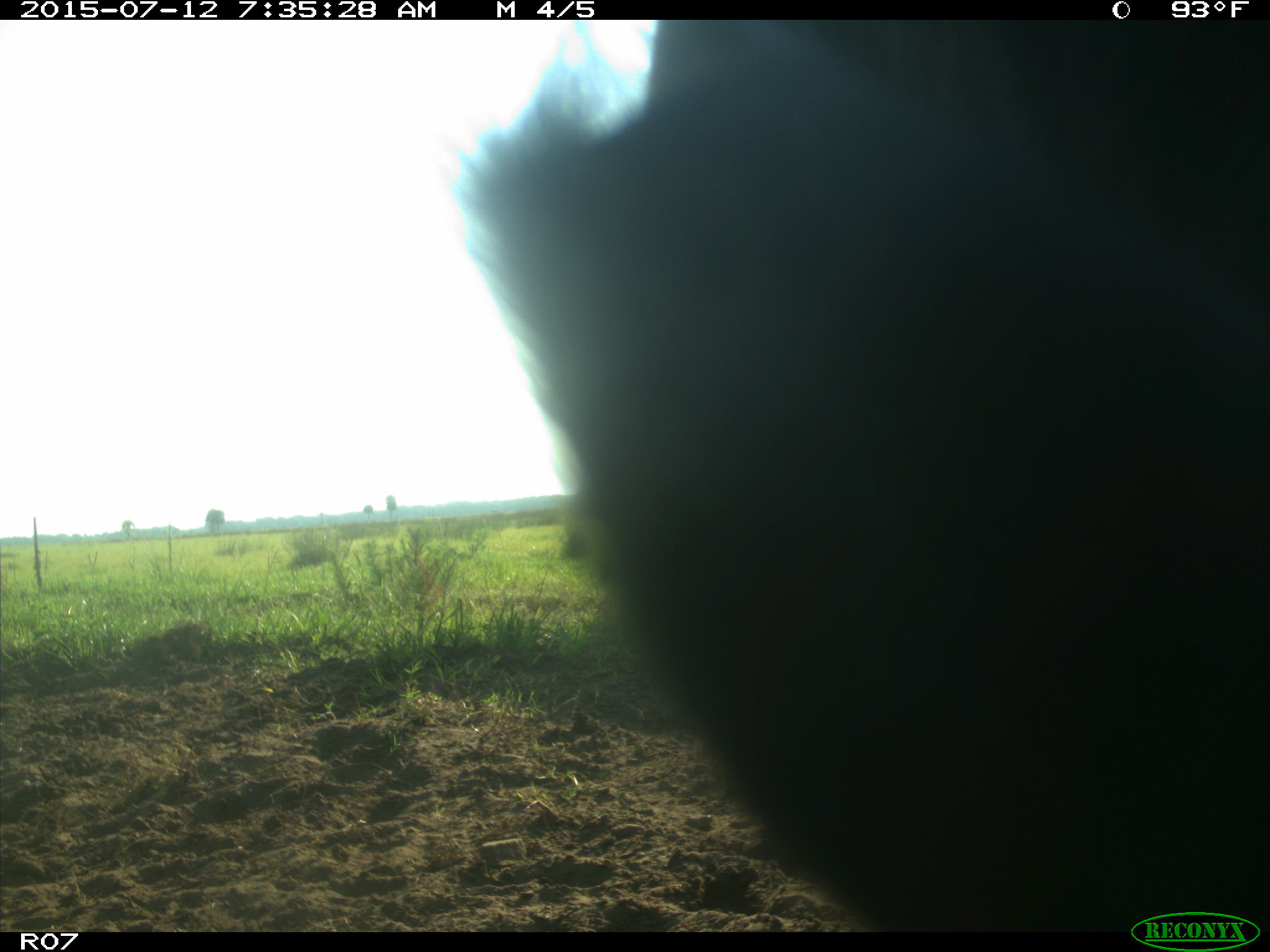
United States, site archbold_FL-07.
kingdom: Animalia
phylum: Chordata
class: Mammalia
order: Artiodactyla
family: Bovidae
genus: Bos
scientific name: Bos taurus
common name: domestic cow